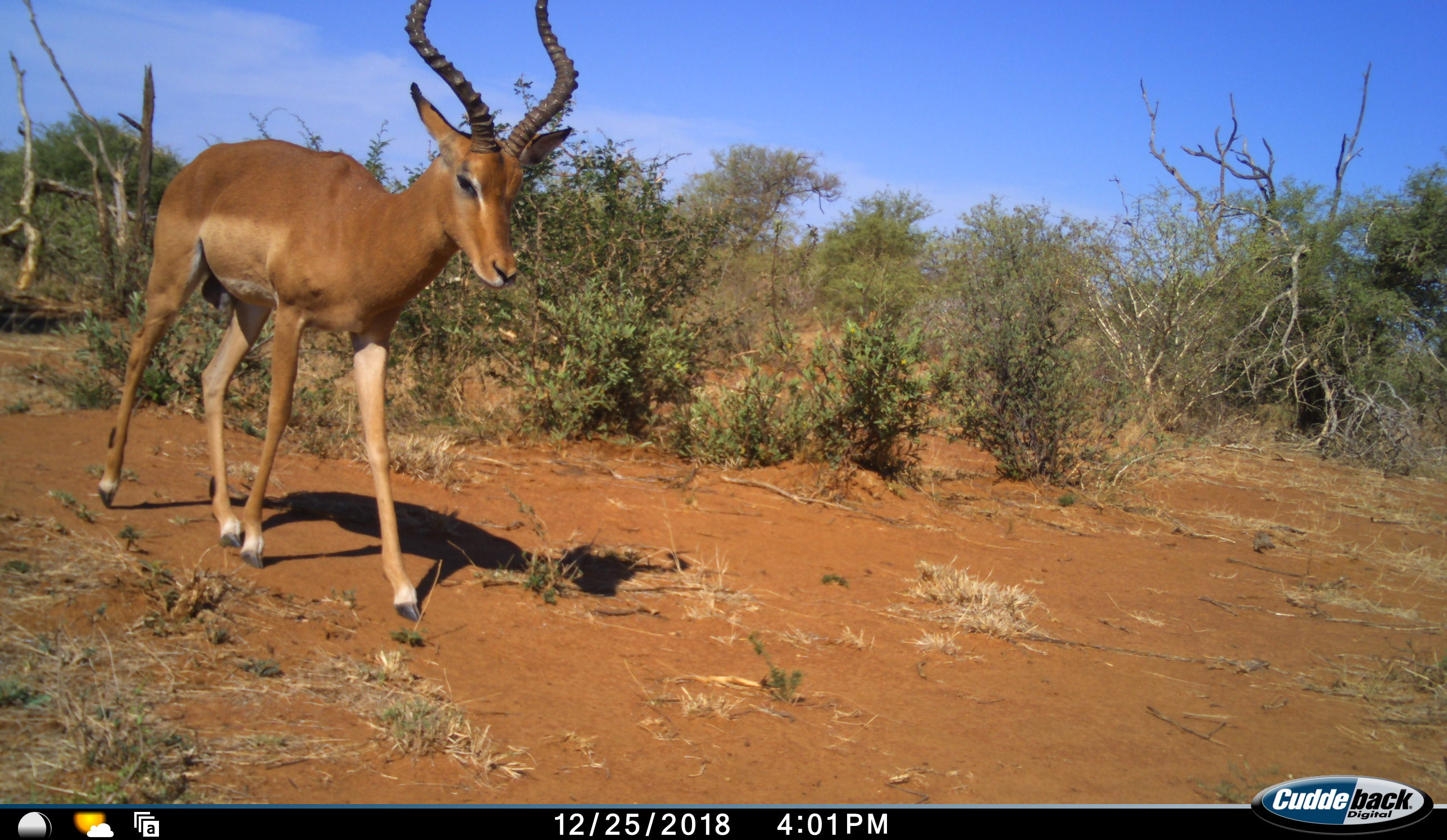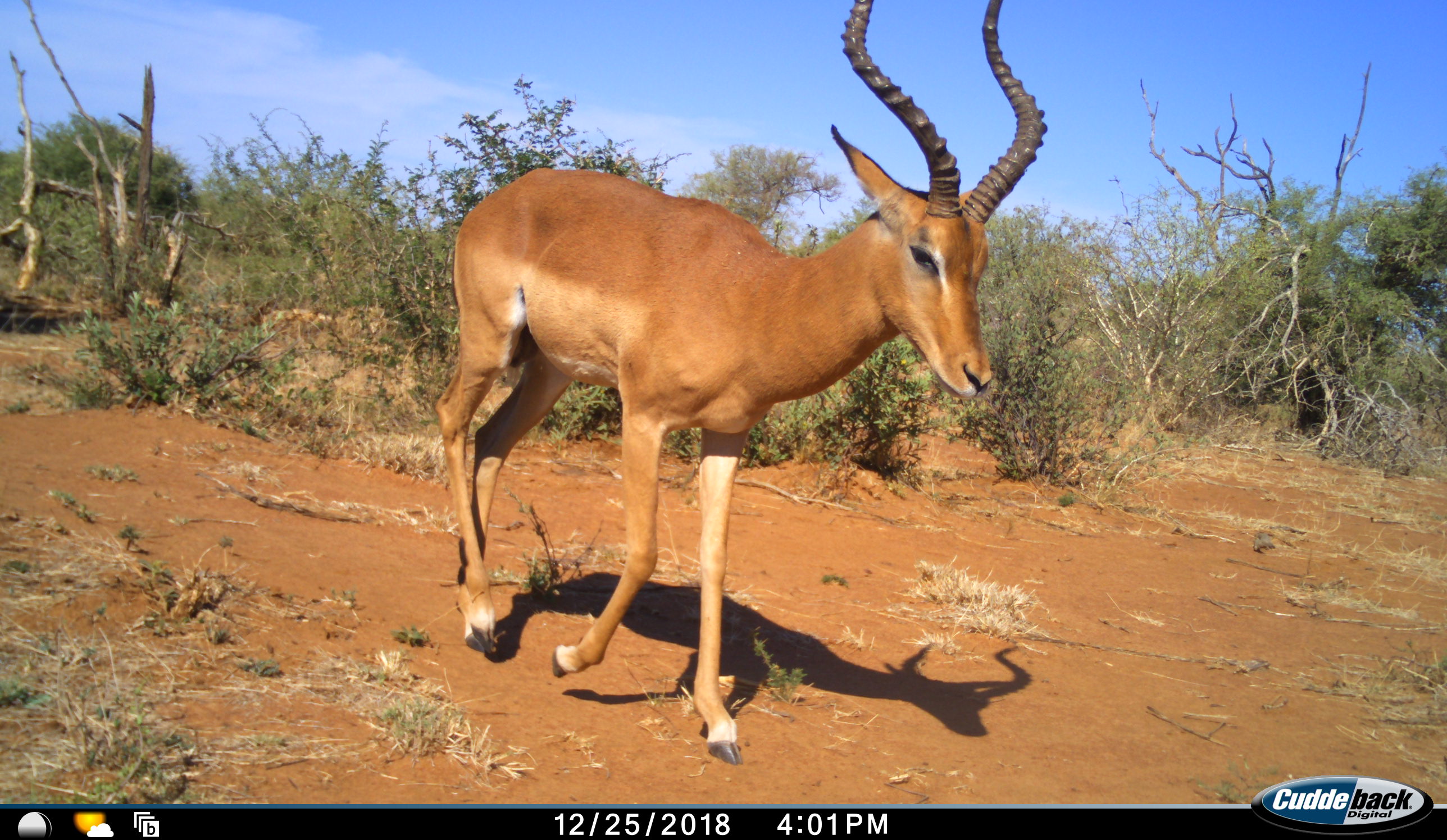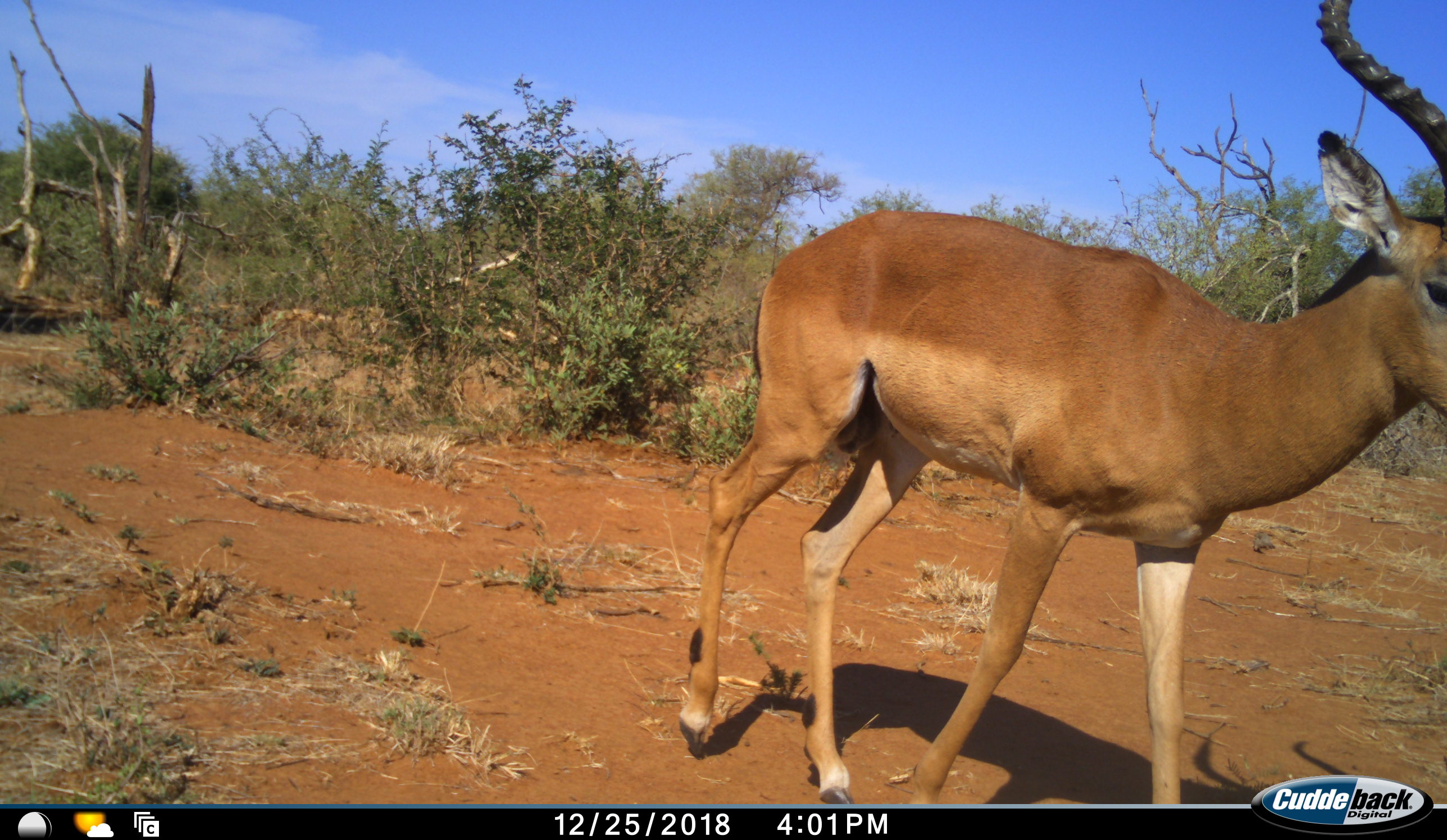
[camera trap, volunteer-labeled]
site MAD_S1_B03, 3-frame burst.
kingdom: Animalia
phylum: Chordata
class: Mammalia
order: Artiodactyla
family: Bovidae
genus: Aepyceros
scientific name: Aepyceros melampus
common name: impala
Impala (Aepyceros melampus), count 1. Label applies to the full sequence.